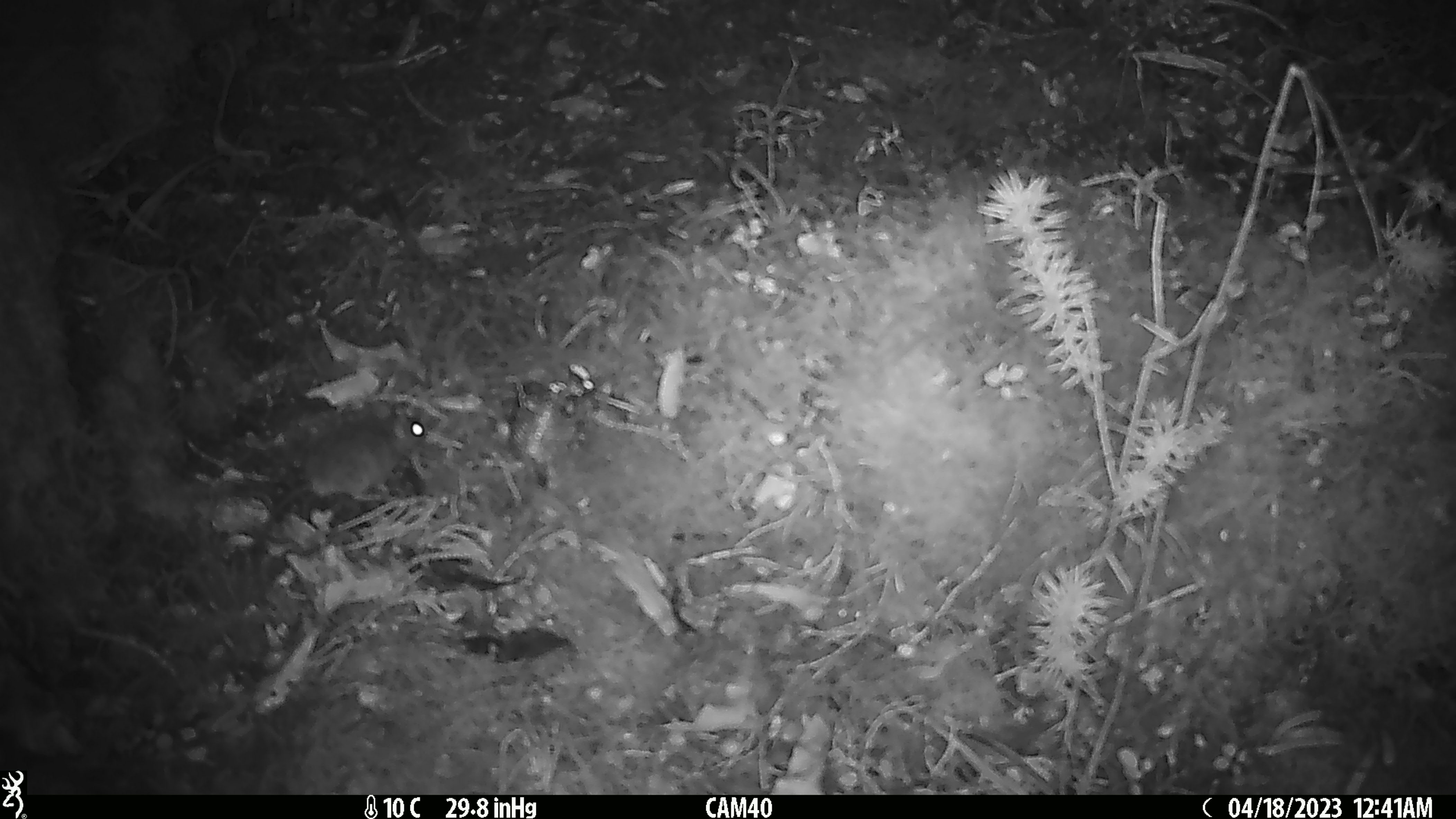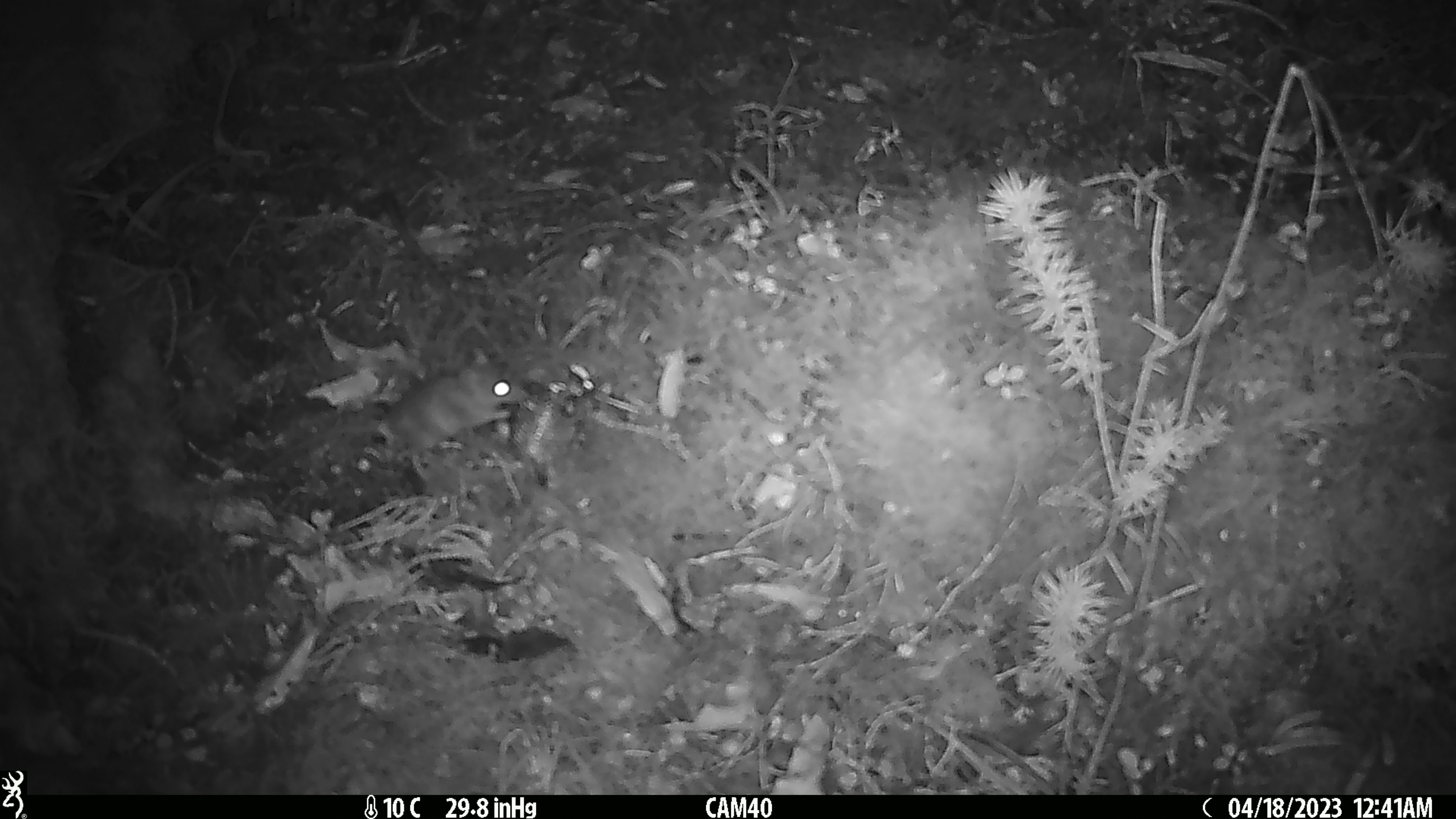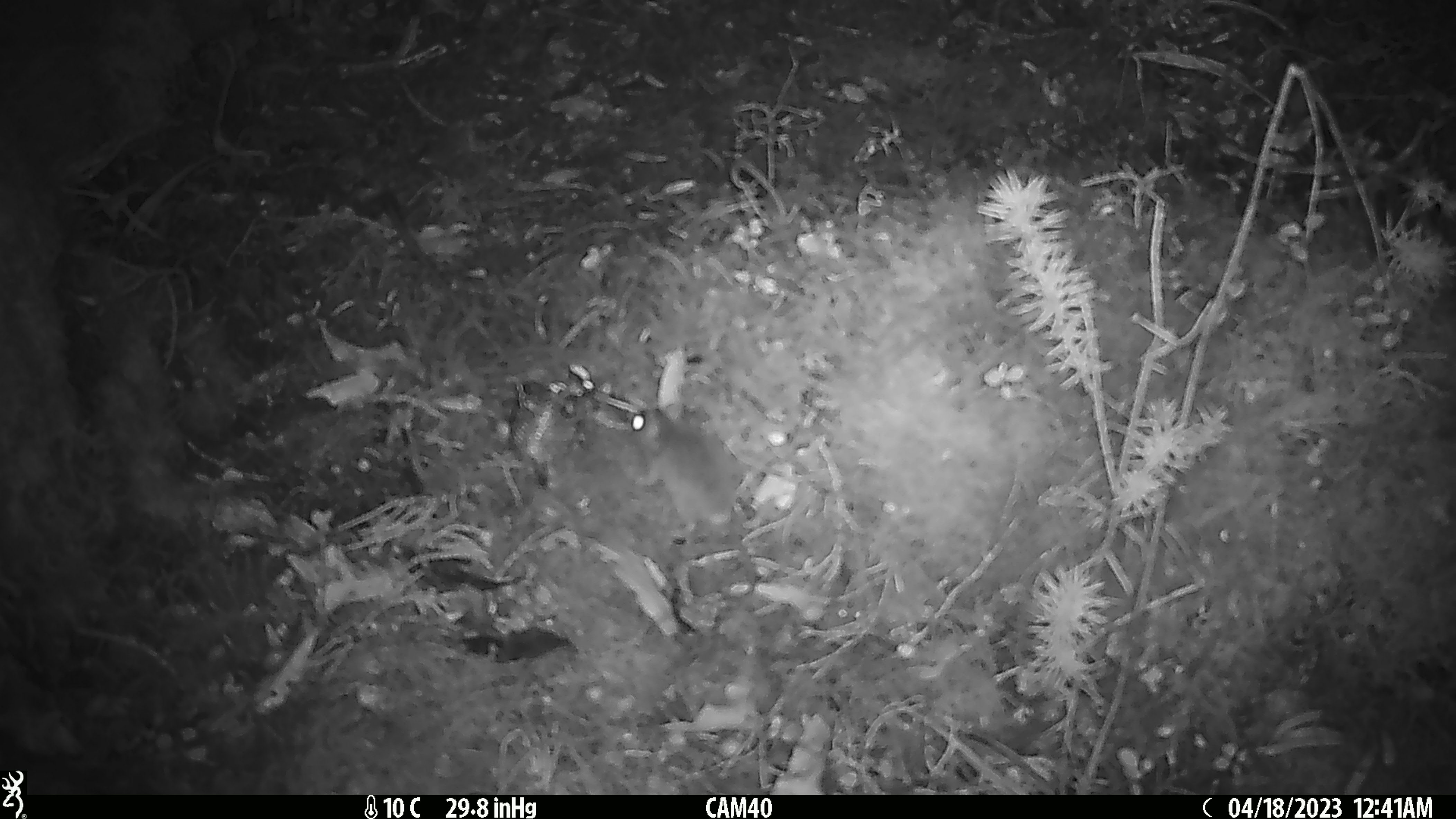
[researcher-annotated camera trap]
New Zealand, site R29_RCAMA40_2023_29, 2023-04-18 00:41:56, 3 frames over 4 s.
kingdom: Animalia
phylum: Chordata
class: Mammalia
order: Rodentia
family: Muridae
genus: Mus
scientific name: Mus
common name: mouse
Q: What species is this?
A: Mouse (Mus).